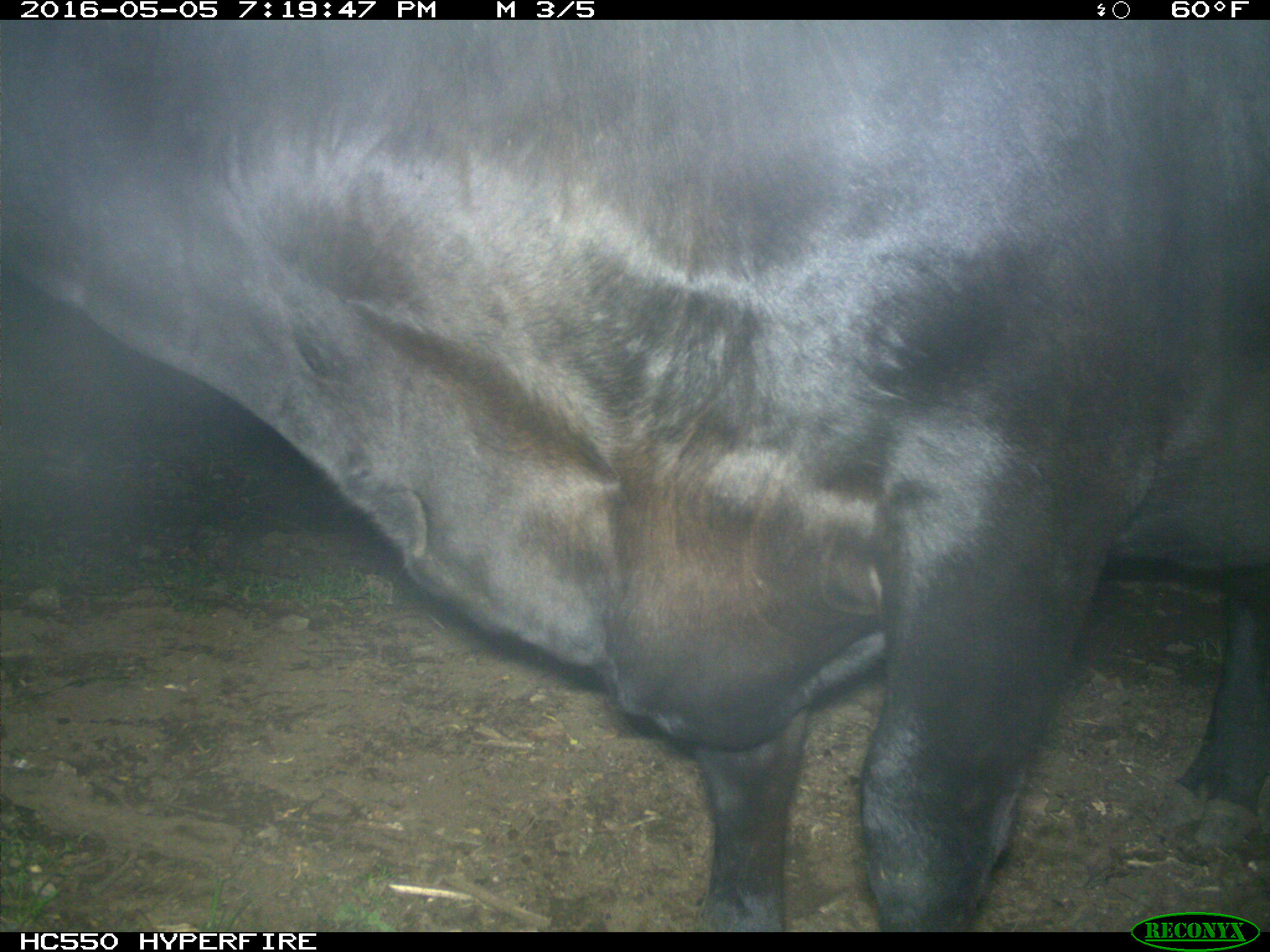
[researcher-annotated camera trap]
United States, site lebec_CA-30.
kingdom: Animalia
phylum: Chordata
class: Mammalia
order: Artiodactyla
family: Bovidae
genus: Bos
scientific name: Bos taurus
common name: domestic cow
Bos taurus (domestic cow).